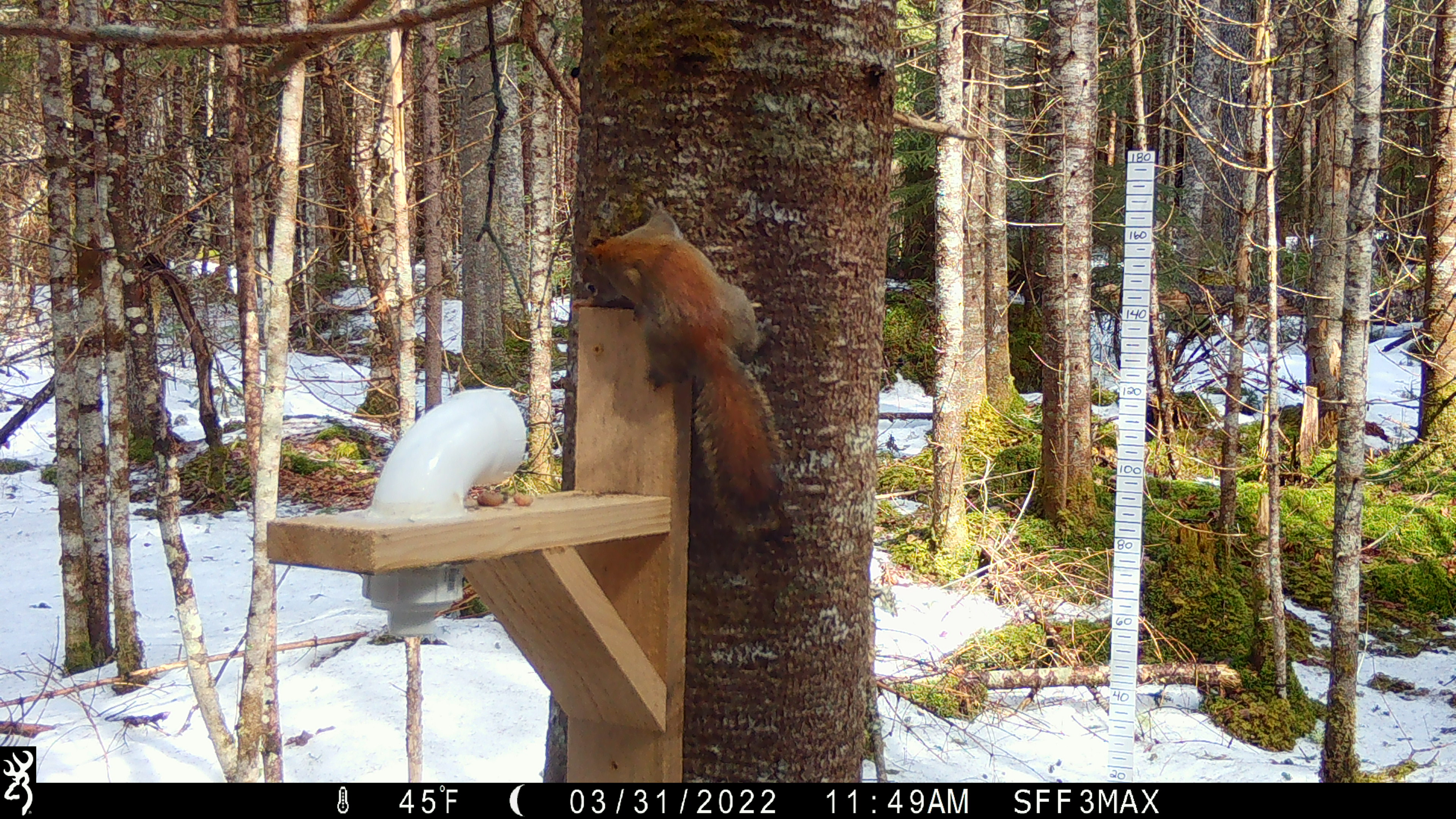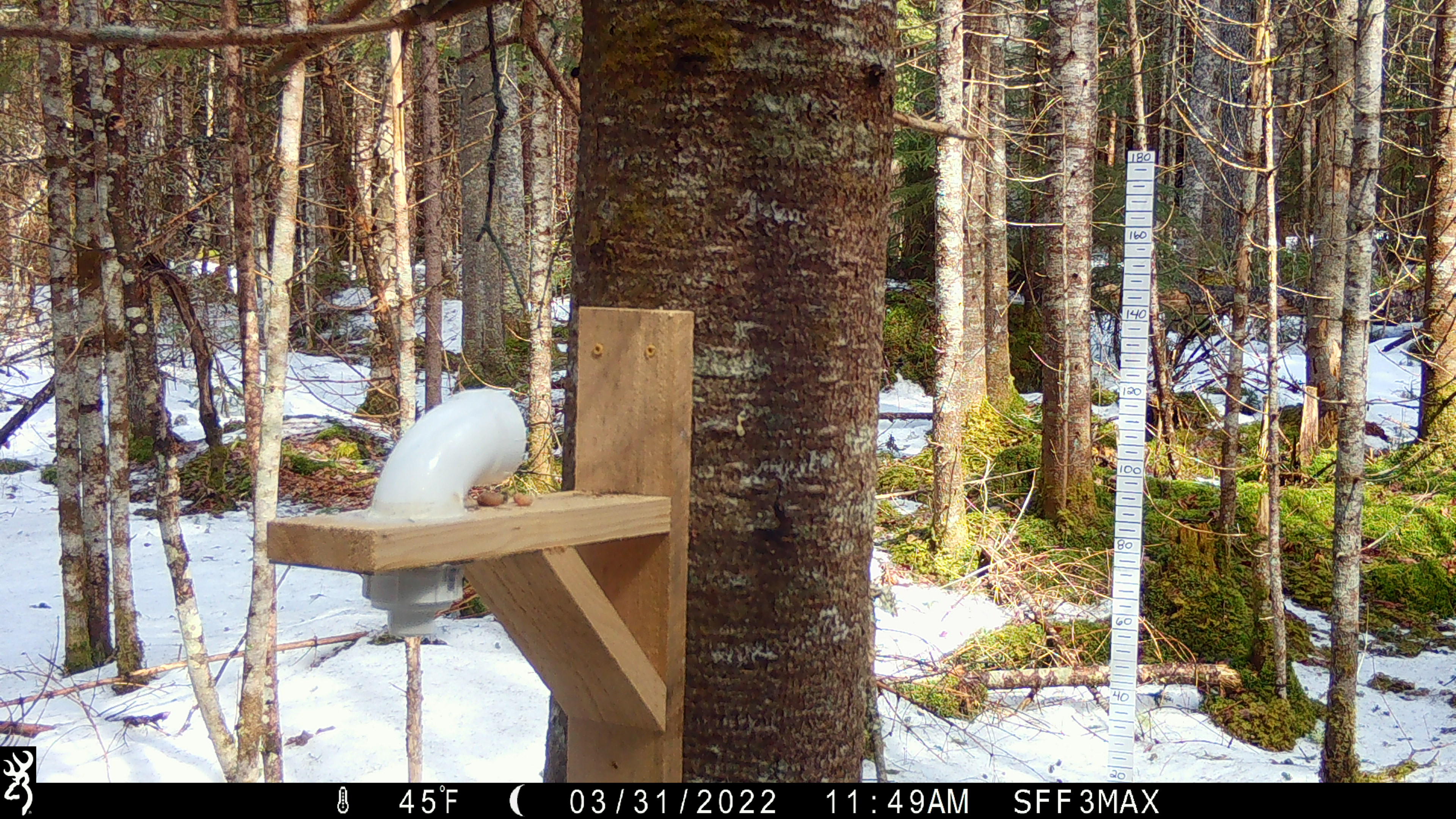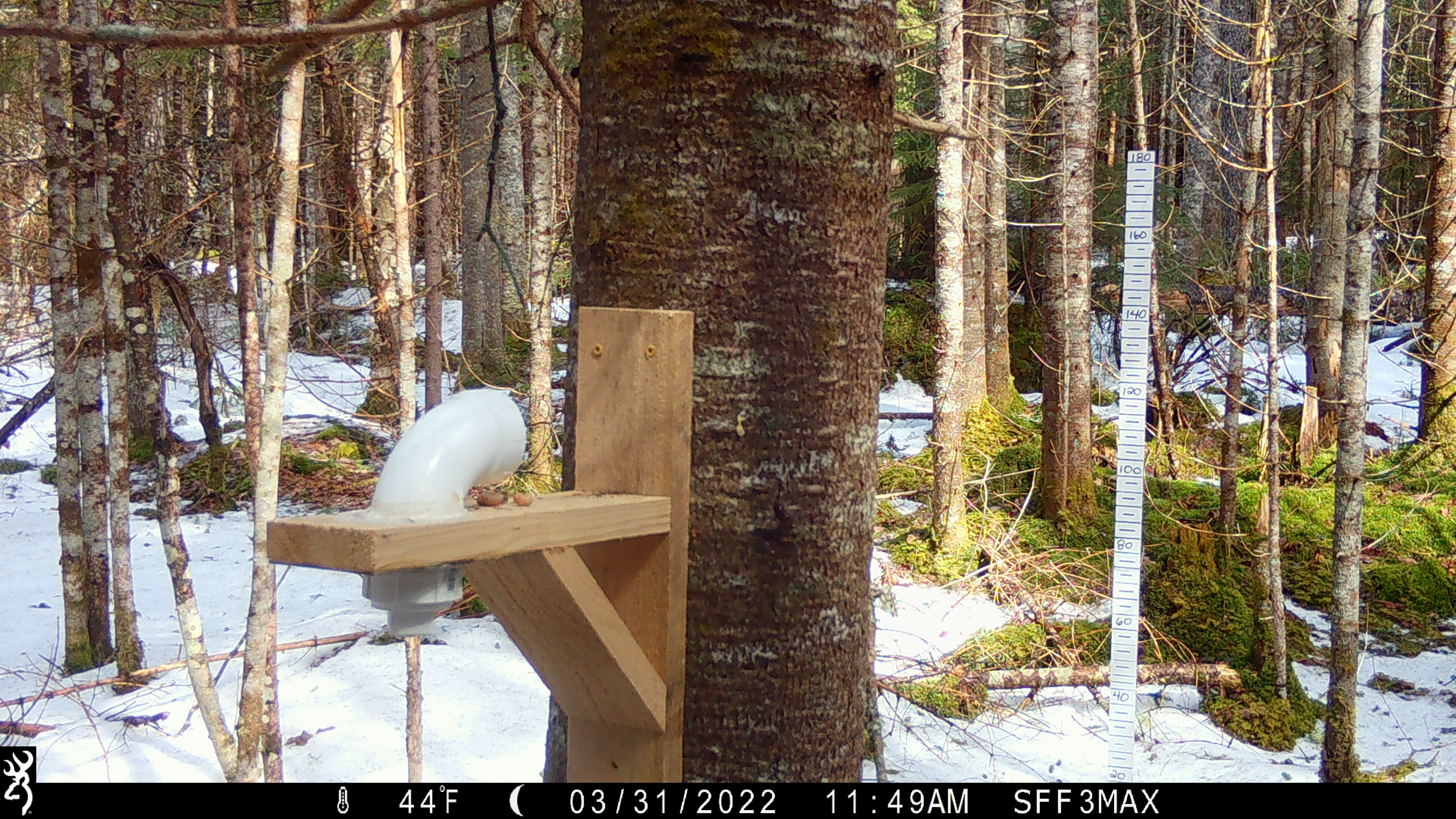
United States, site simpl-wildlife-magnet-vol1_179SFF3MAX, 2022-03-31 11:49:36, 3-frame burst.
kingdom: Animalia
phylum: Chordata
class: Mammalia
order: Rodentia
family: Sciuridae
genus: Tamiasciurus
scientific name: Tamiasciurus hudsonicus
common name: red squirrel